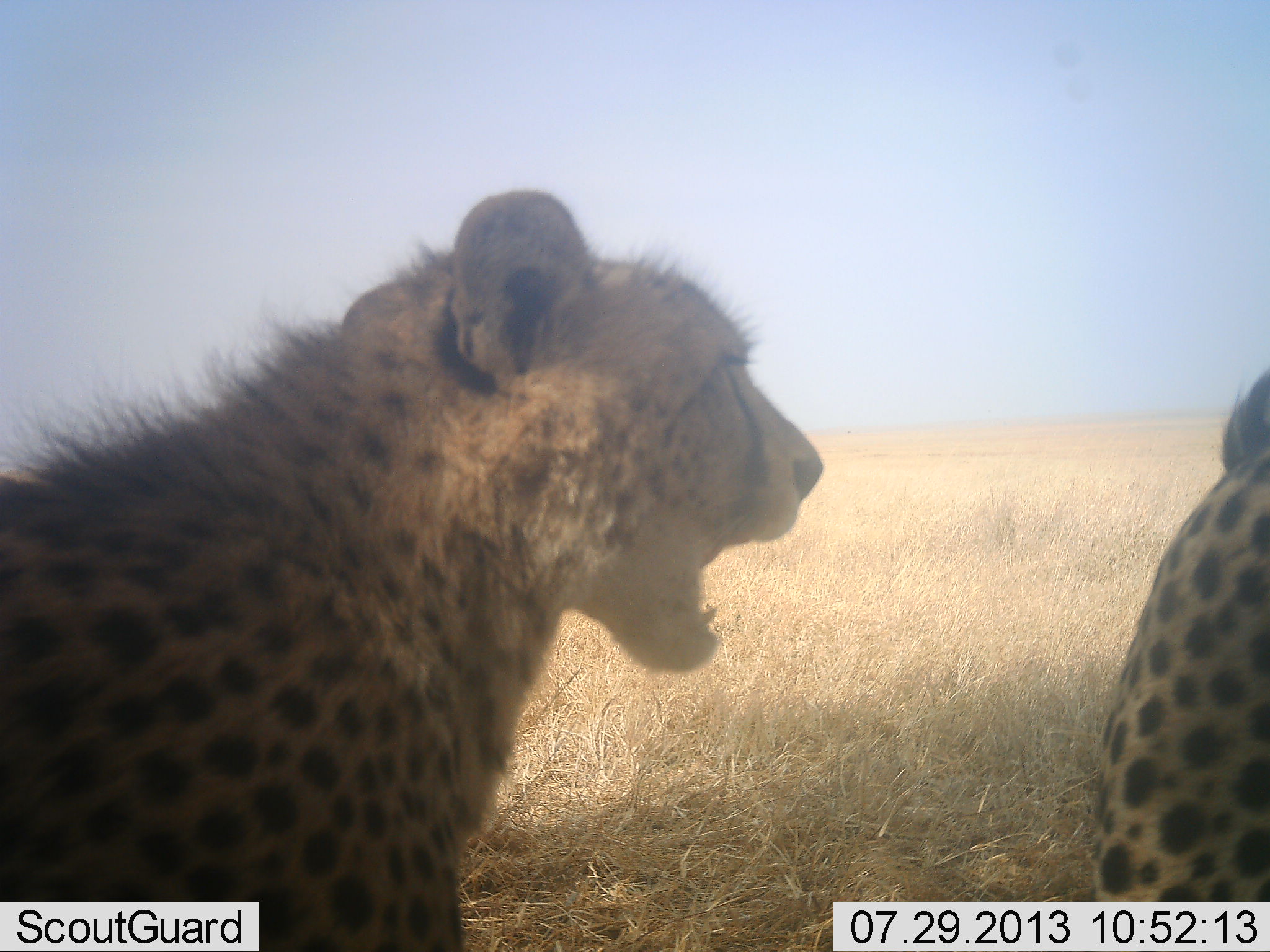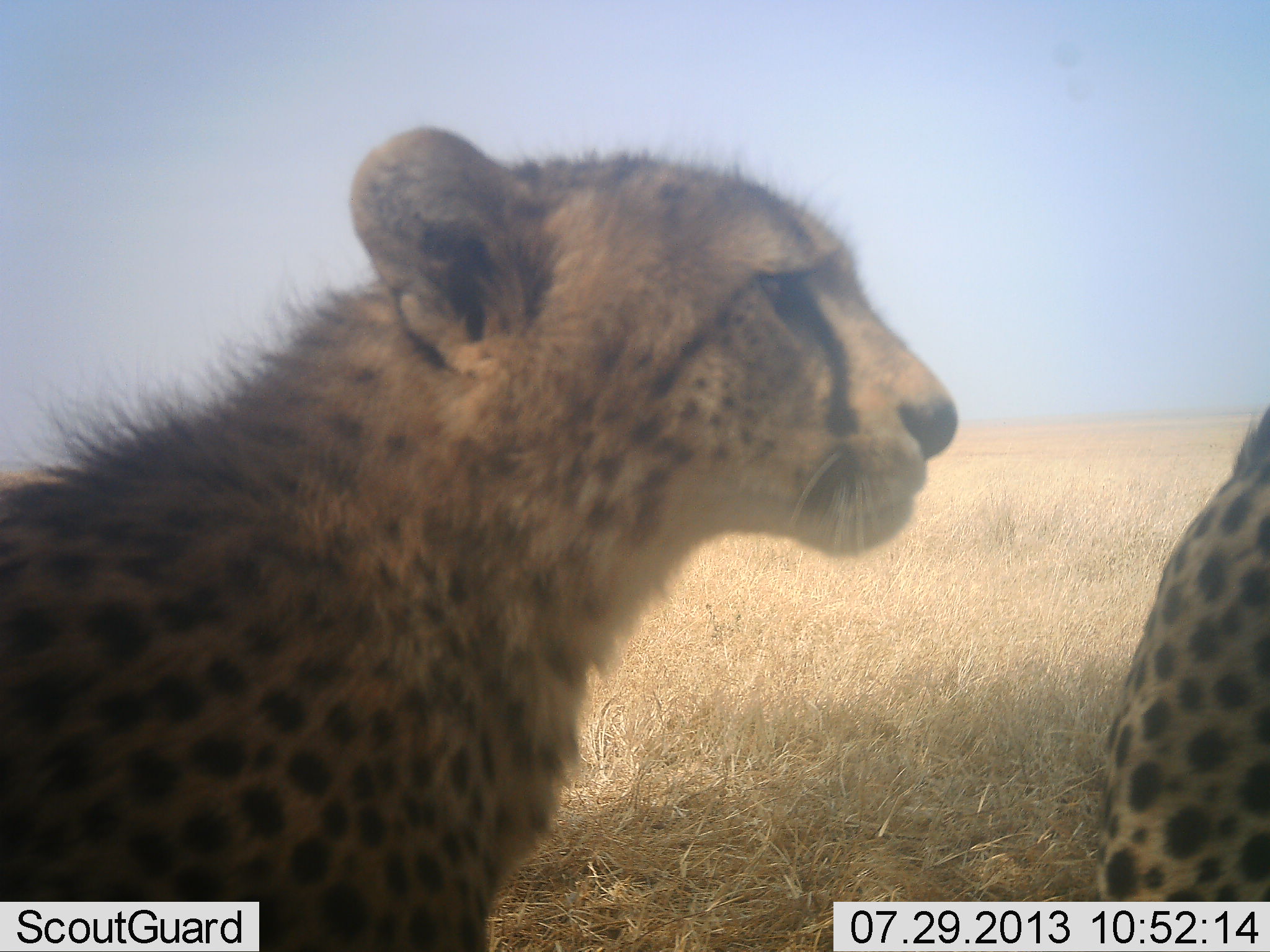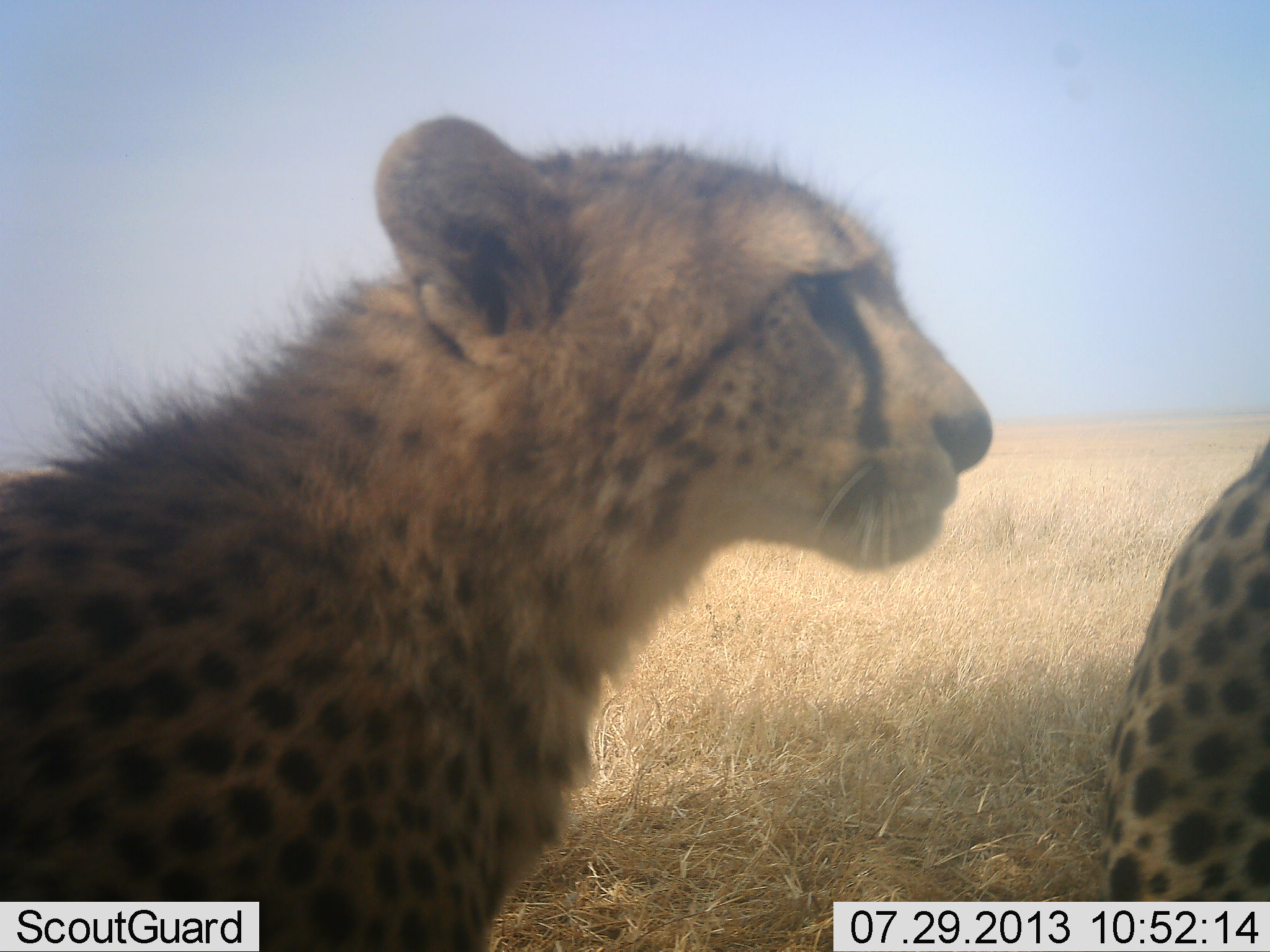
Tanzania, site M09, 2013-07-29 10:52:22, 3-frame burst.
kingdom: Animalia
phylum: Chordata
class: Mammalia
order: Carnivora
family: Felidae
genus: Acinonyx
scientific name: Acinonyx jubatus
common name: cheetah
Cheetah (Acinonyx jubatus), count 2. Behavior (volunteer vote fractions): standing 40%, resting 40%, moving 0%, interacting 20%. Young present (vote fraction): 30%. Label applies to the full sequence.